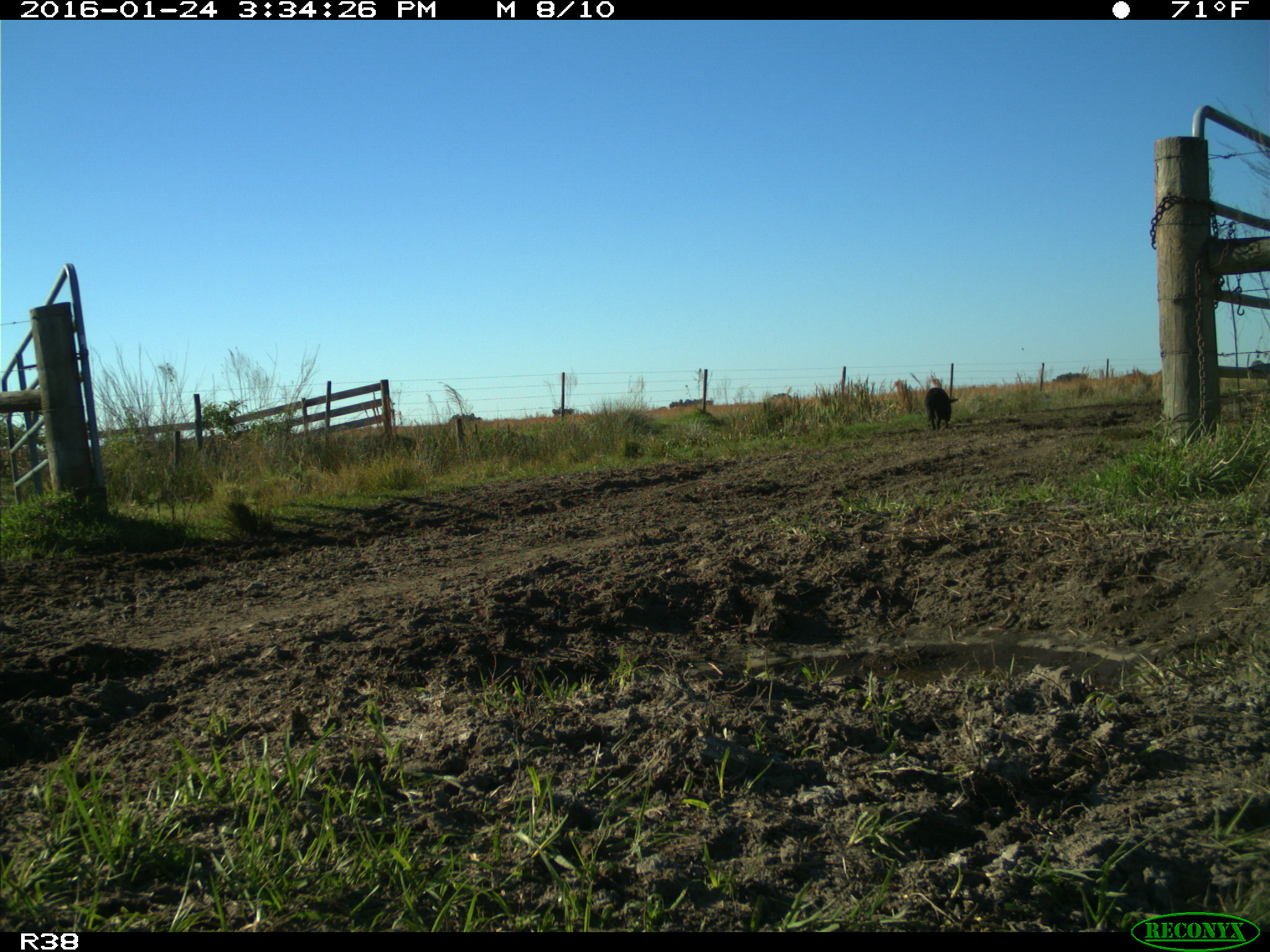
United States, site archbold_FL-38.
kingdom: Animalia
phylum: Chordata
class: Mammalia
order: Artiodactyla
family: Suidae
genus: Sus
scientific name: Sus scrofa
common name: wild boar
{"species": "Sus scrofa (wild boar)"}